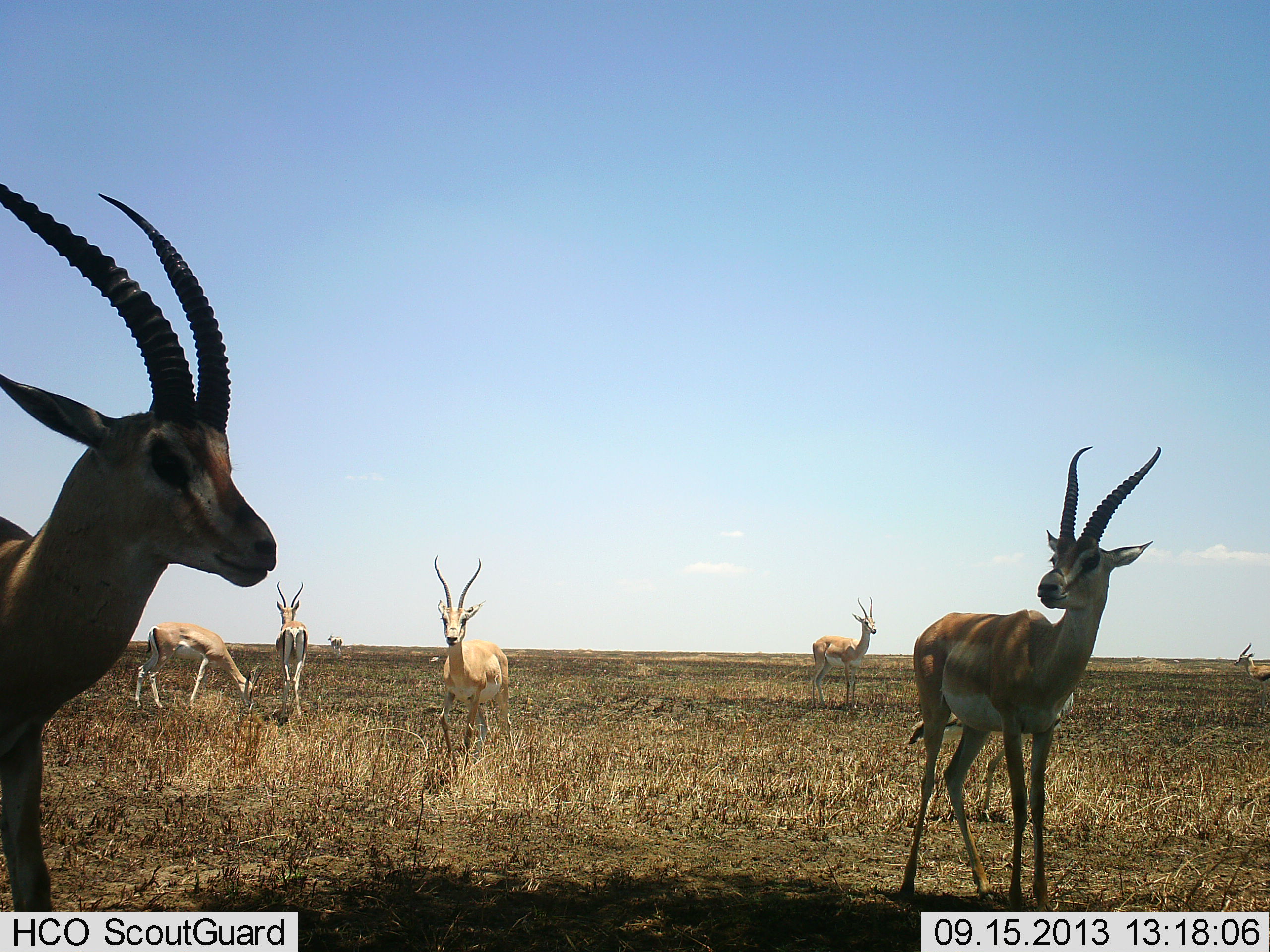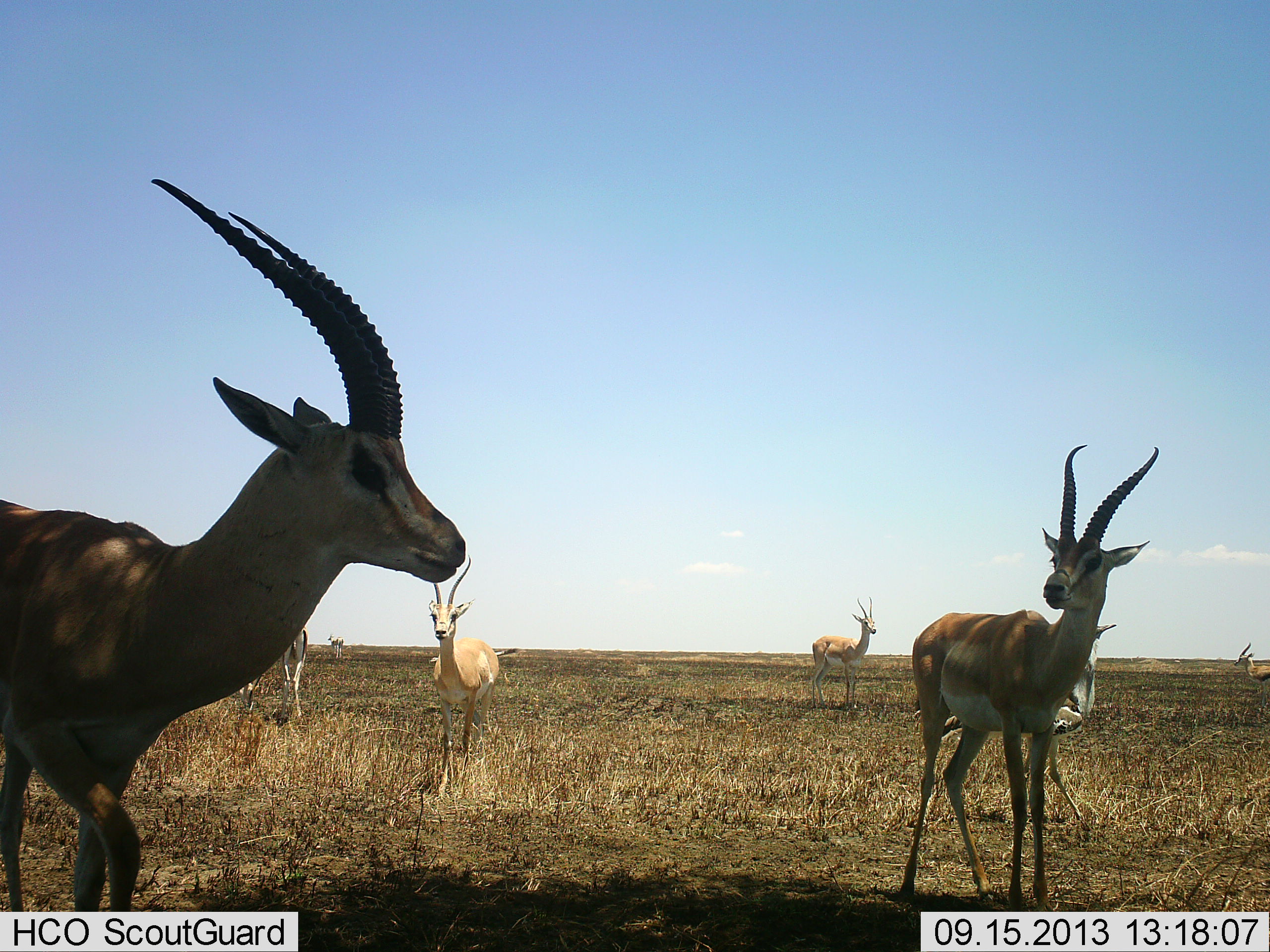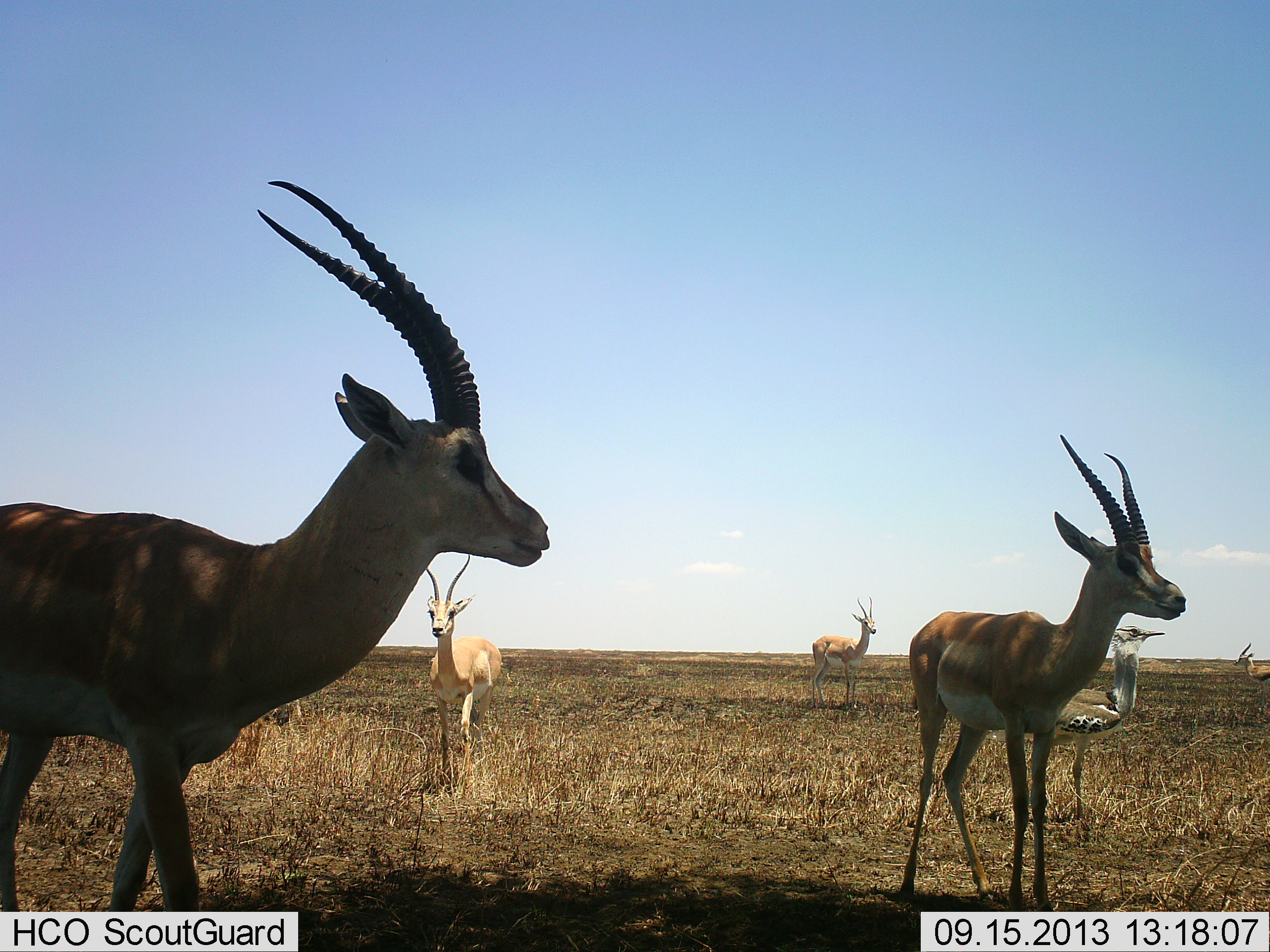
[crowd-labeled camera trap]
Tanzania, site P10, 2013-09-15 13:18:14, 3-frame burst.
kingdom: Animalia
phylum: Chordata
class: Mammalia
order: Artiodactyla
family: Bovidae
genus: Nanger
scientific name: Nanger granti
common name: grant's gazelle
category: gazellegrants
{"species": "gazellegrants (grant's gazelle) (Nanger granti)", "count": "8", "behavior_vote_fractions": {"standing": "86%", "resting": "5%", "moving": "68%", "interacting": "0%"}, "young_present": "5%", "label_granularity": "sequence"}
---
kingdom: Animalia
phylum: Chordata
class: Aves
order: Otidiformes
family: Otididae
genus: Ardeotis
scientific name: Ardeotis kori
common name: kori bustard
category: koribustard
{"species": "koribustard (kori bustard) (Ardeotis kori)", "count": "1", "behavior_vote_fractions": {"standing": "25%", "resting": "0%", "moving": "83%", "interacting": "0%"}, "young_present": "0%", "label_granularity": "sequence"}